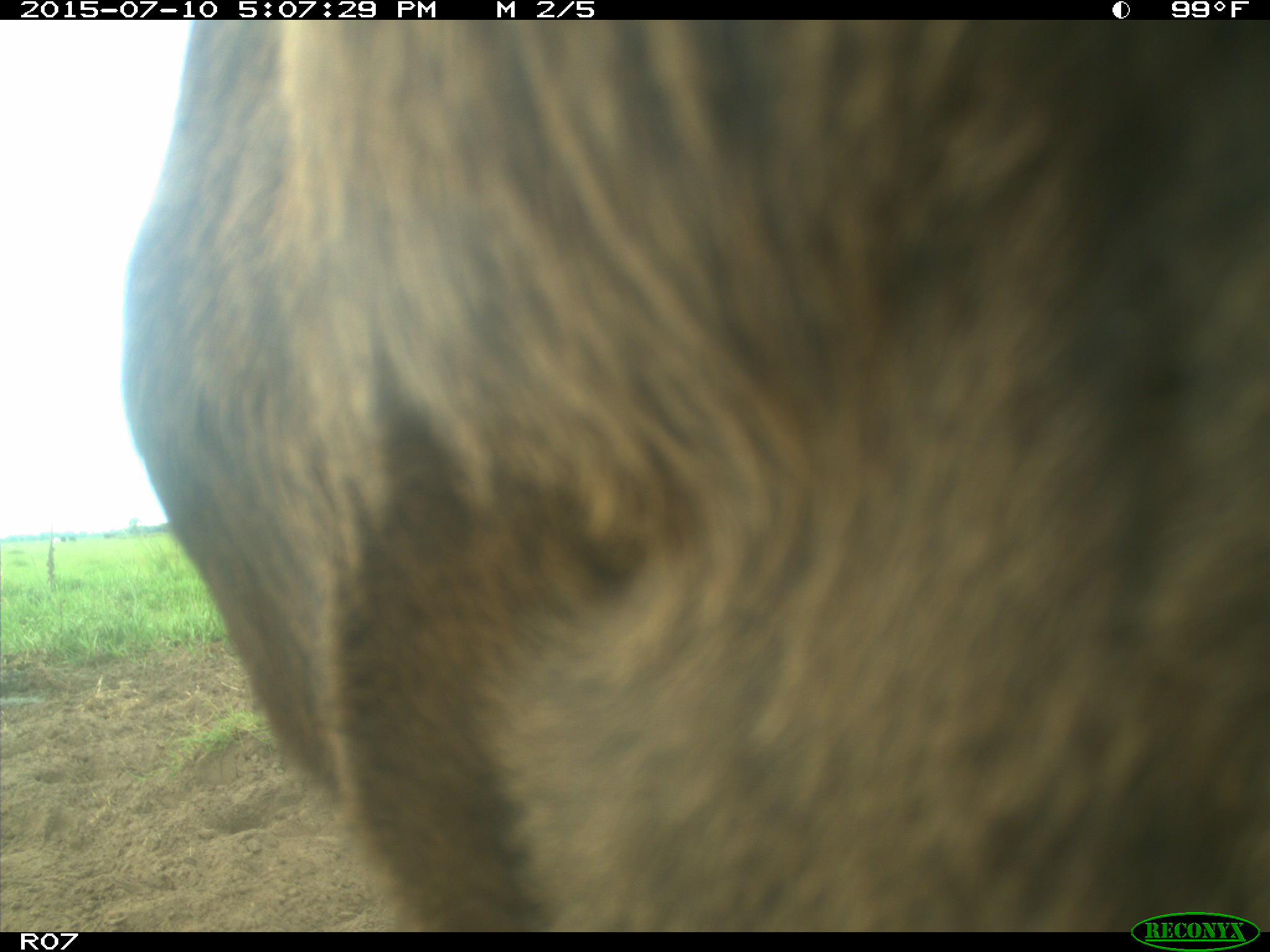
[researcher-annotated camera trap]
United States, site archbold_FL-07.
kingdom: Animalia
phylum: Chordata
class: Mammalia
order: Artiodactyla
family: Bovidae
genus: Bos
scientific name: Bos taurus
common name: domestic cow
Bos taurus (domestic cow).